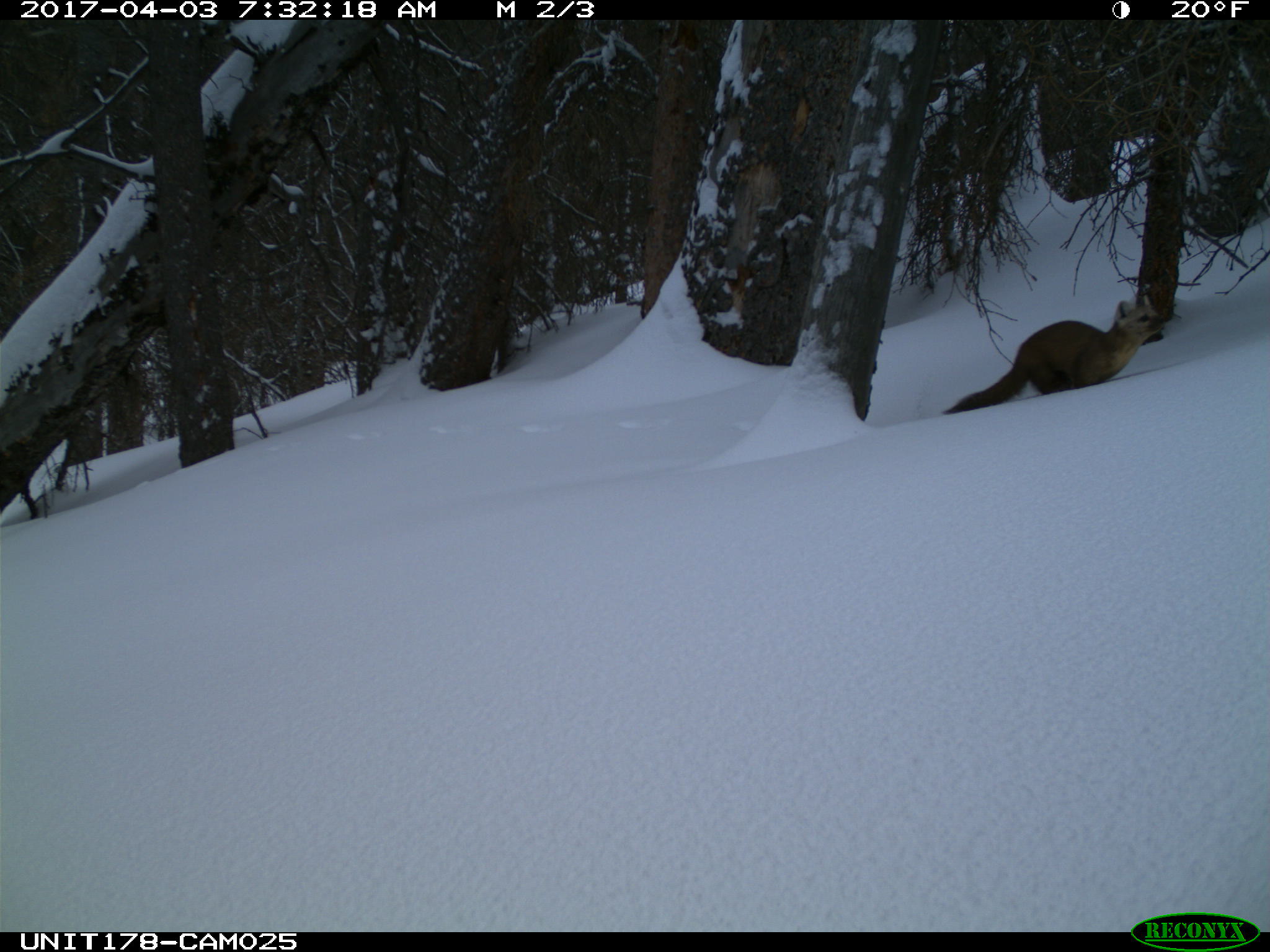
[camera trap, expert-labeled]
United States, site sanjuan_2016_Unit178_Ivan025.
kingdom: Animalia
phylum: Chordata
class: Mammalia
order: Carnivora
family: Mustelidae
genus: Martes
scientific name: Martes americana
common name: american marten